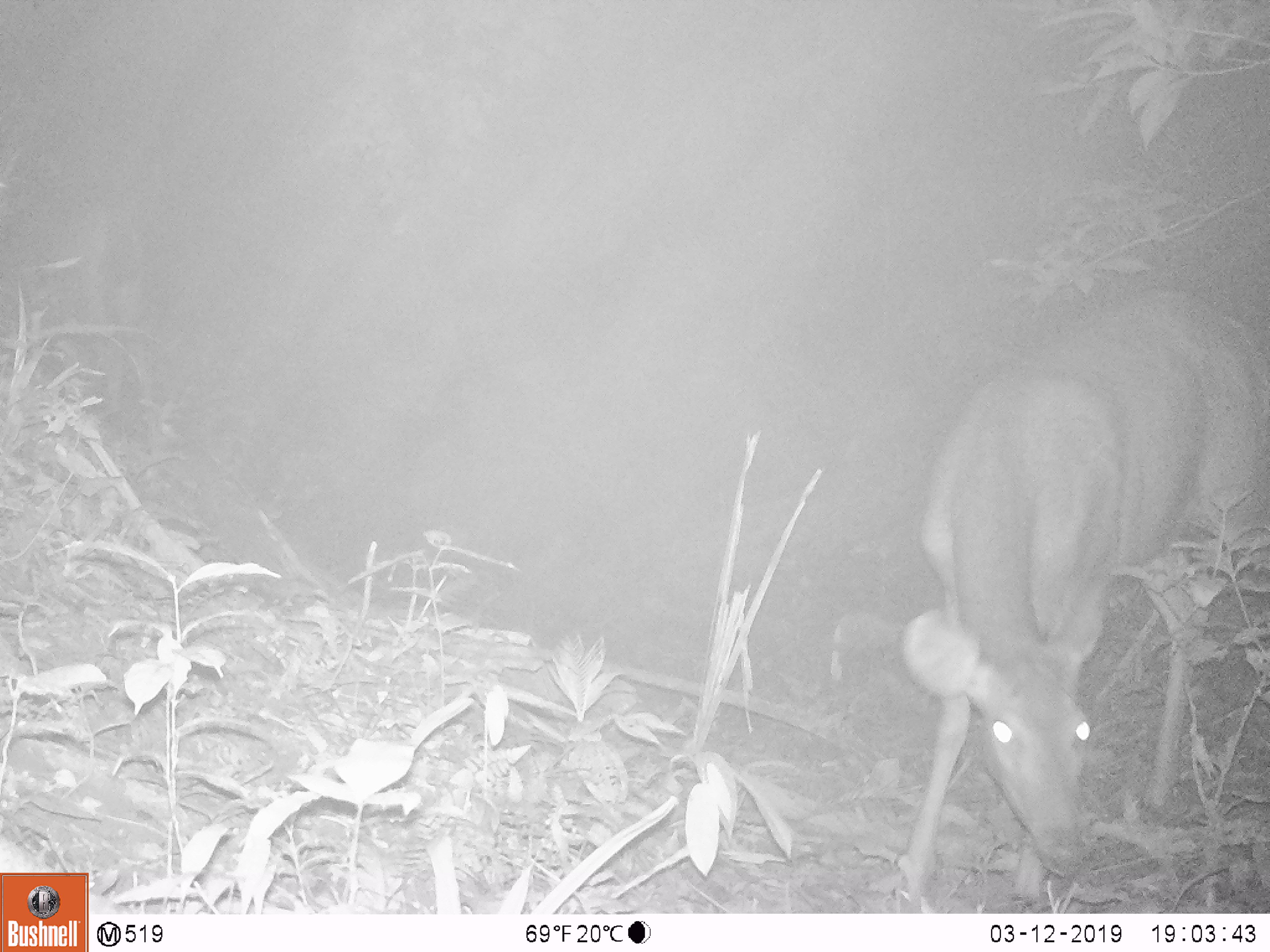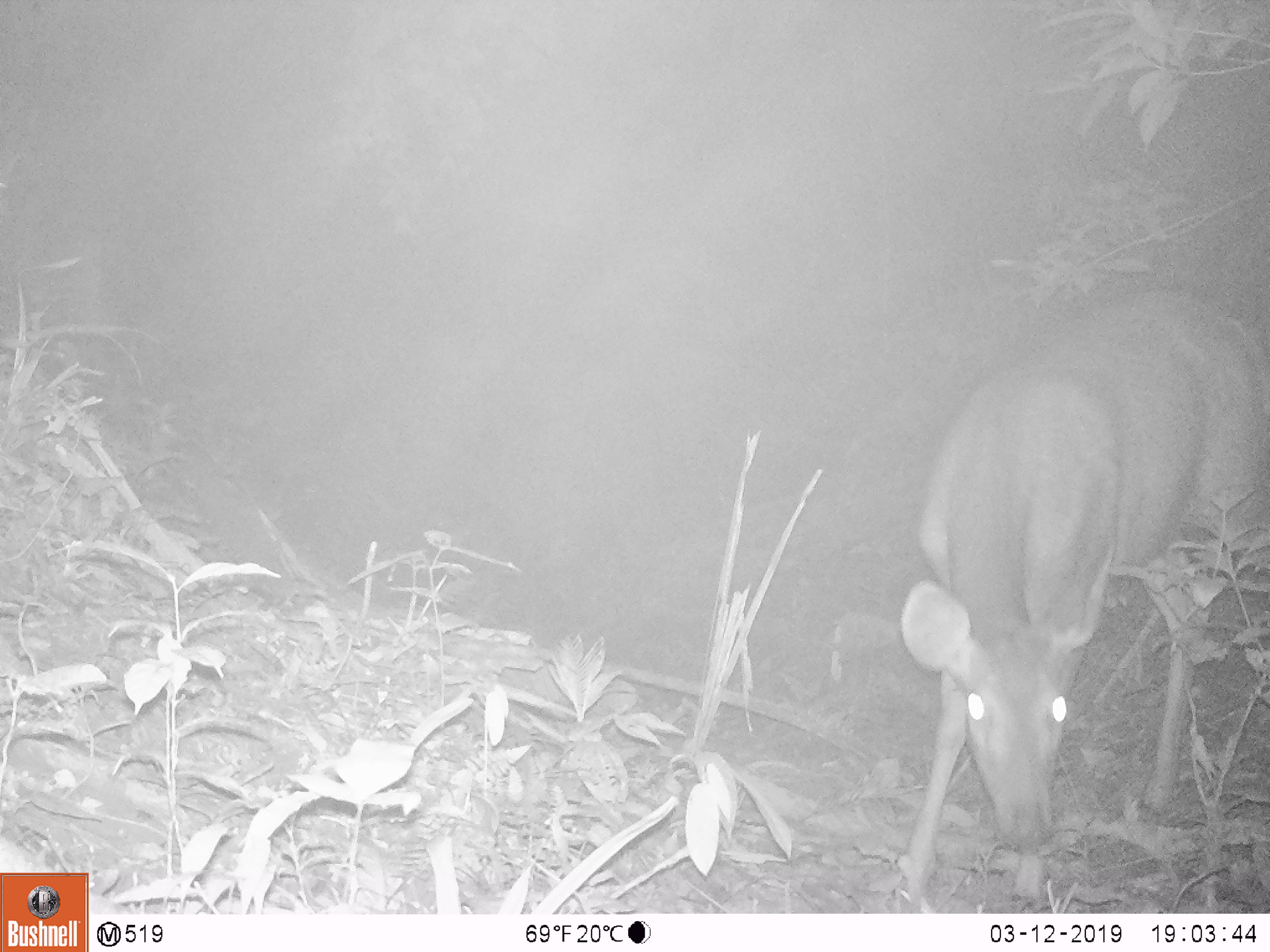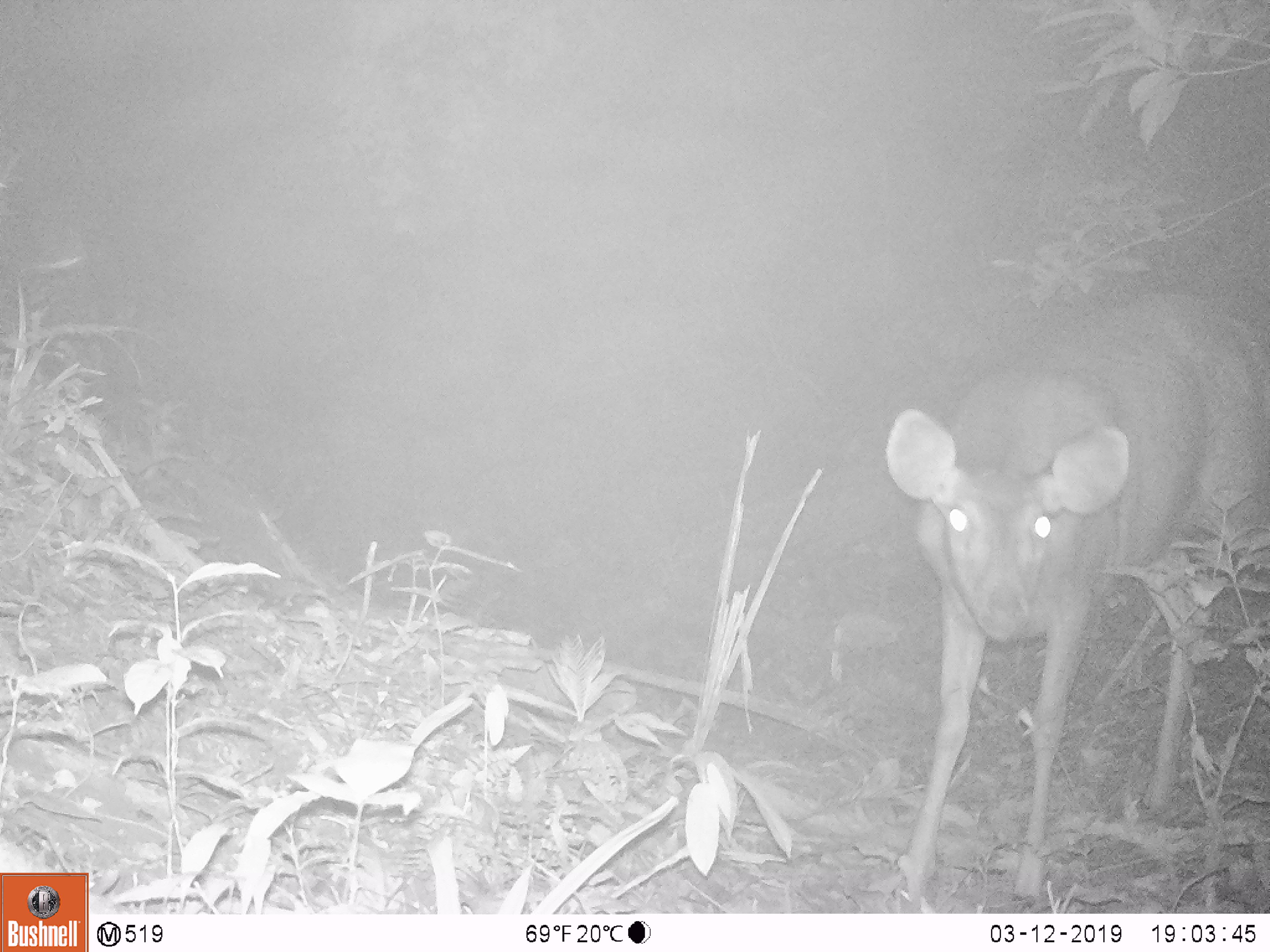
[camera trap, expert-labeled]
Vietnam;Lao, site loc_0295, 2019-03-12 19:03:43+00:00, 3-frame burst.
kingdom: Animalia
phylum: Chordata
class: Mammalia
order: Artiodactyla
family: Cervidae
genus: Rusa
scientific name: Rusa unicolor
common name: sambar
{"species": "sambar (Rusa unicolor)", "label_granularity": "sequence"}